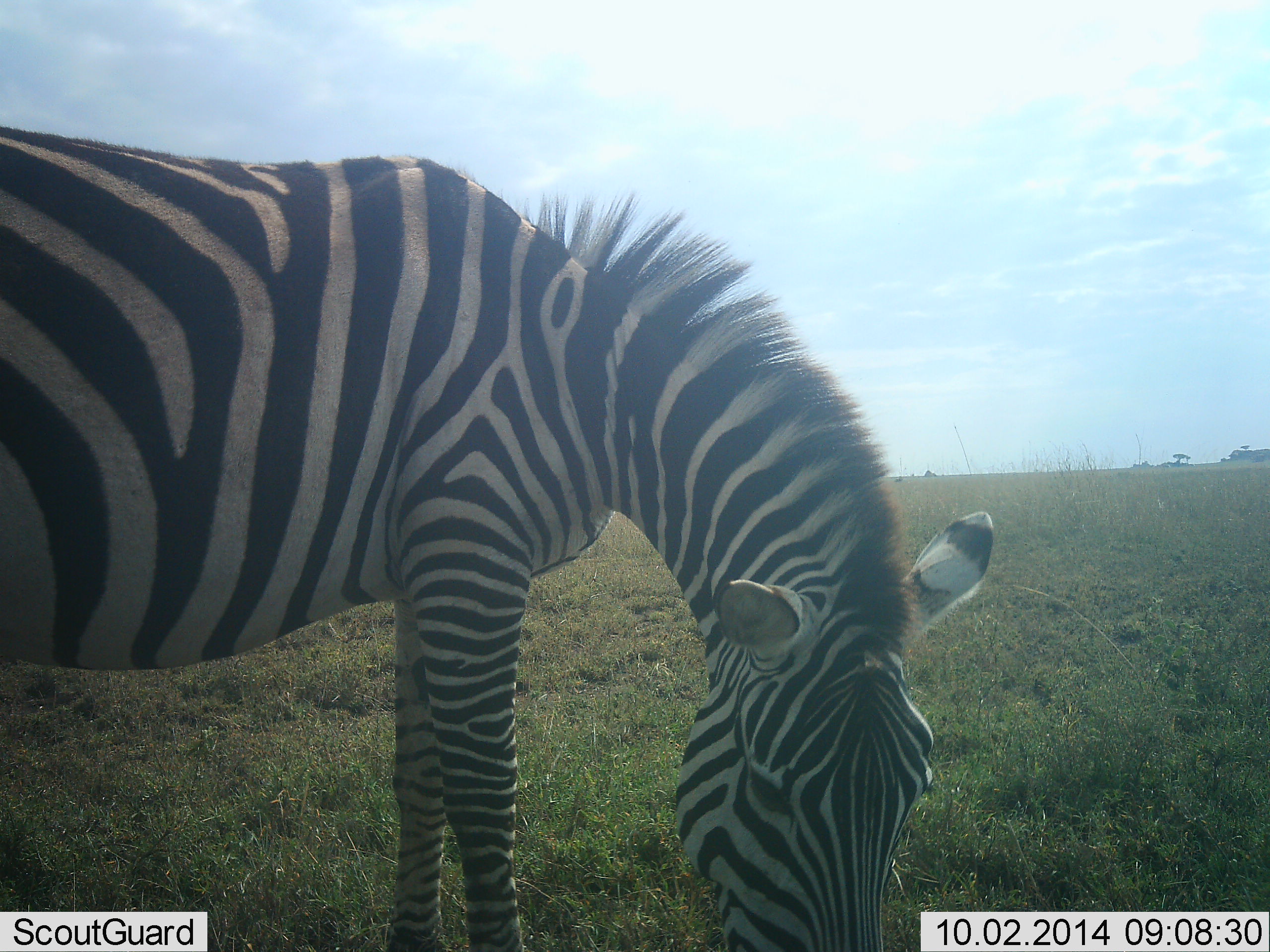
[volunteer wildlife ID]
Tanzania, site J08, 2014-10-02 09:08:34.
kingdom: Animalia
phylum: Chordata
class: Mammalia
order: Perissodactyla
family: Equidae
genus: Equus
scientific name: Equus quagga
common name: plains zebra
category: zebra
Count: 1.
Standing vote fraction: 10%.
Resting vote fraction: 0%.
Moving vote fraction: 0%.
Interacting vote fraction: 0%.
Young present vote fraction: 0%.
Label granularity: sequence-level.